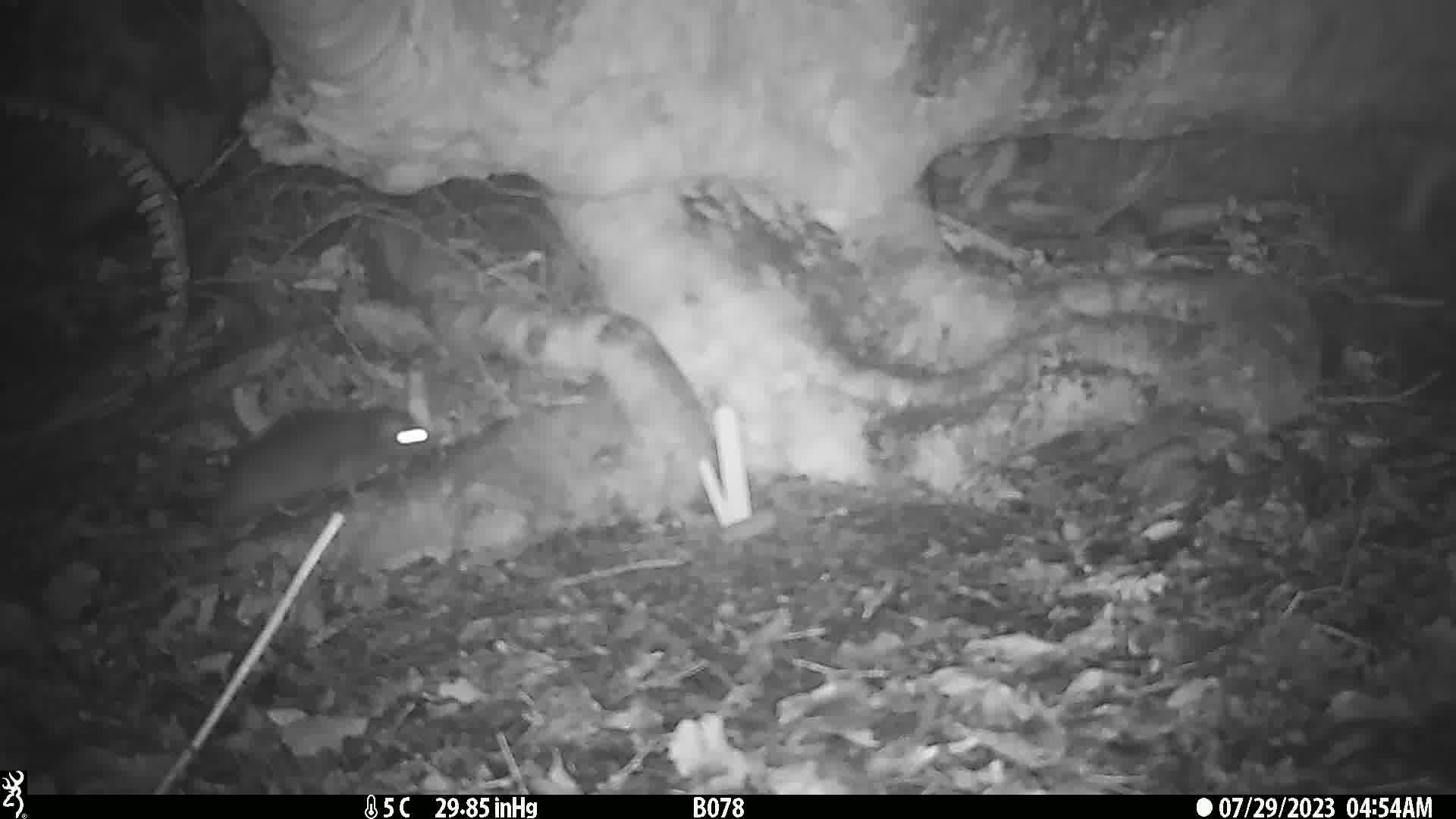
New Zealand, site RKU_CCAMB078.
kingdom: Animalia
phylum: Chordata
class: Mammalia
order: Rodentia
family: Muridae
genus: Rattus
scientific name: Rattus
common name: rat